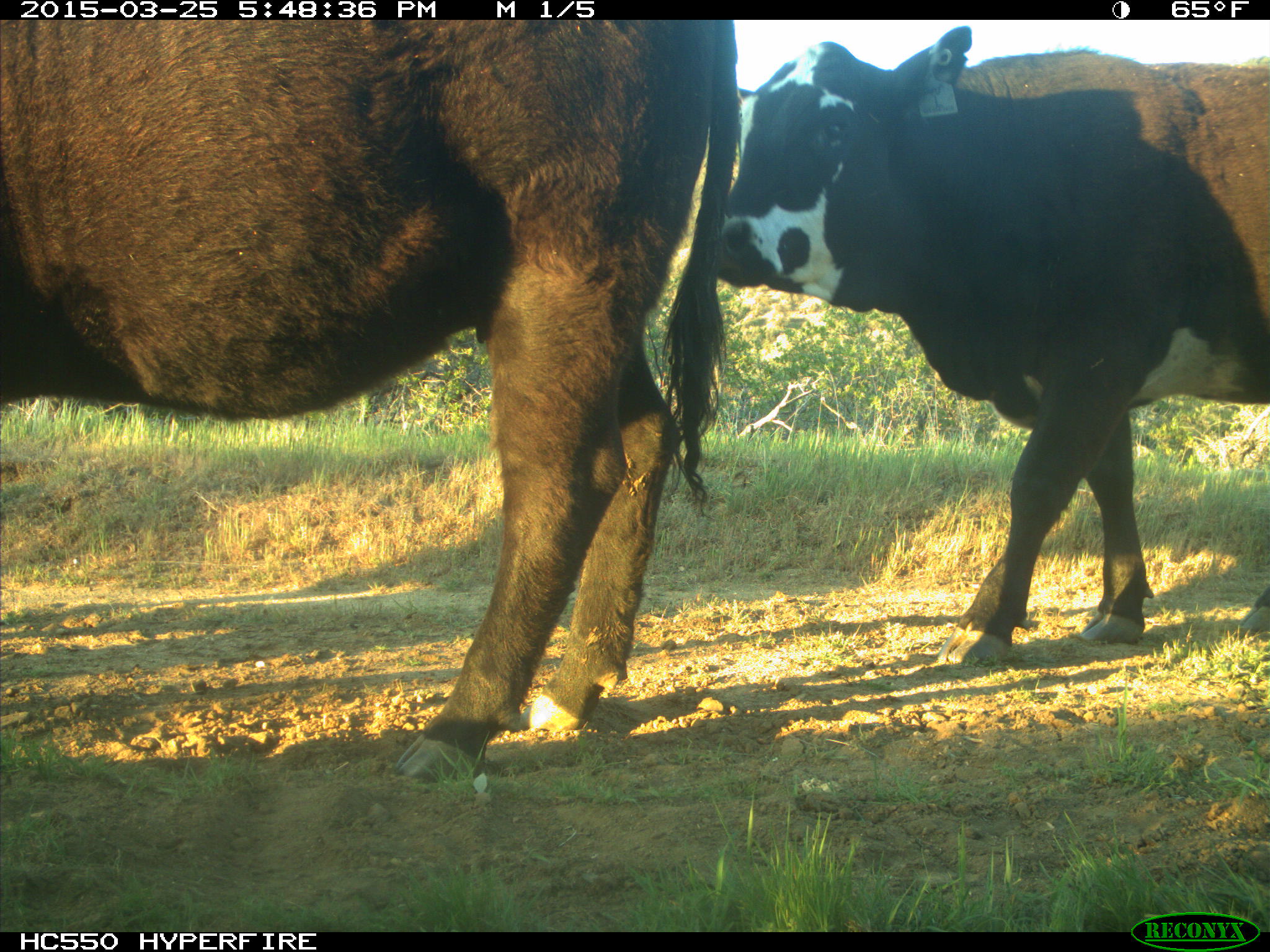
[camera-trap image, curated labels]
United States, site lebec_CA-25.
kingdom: Animalia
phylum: Chordata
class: Mammalia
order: Artiodactyla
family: Bovidae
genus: Bos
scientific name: Bos taurus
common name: domestic cow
Bos taurus (domestic cow).